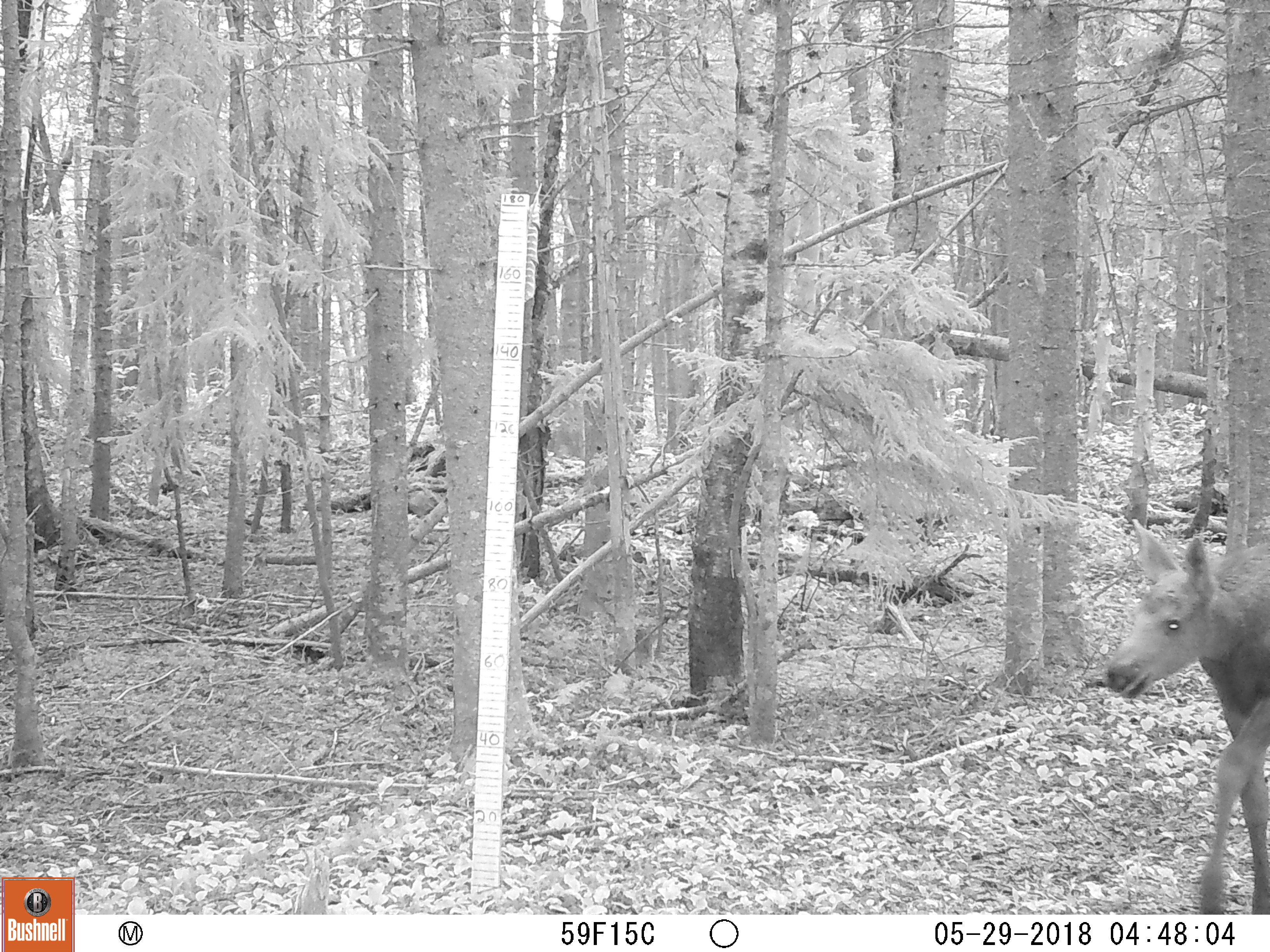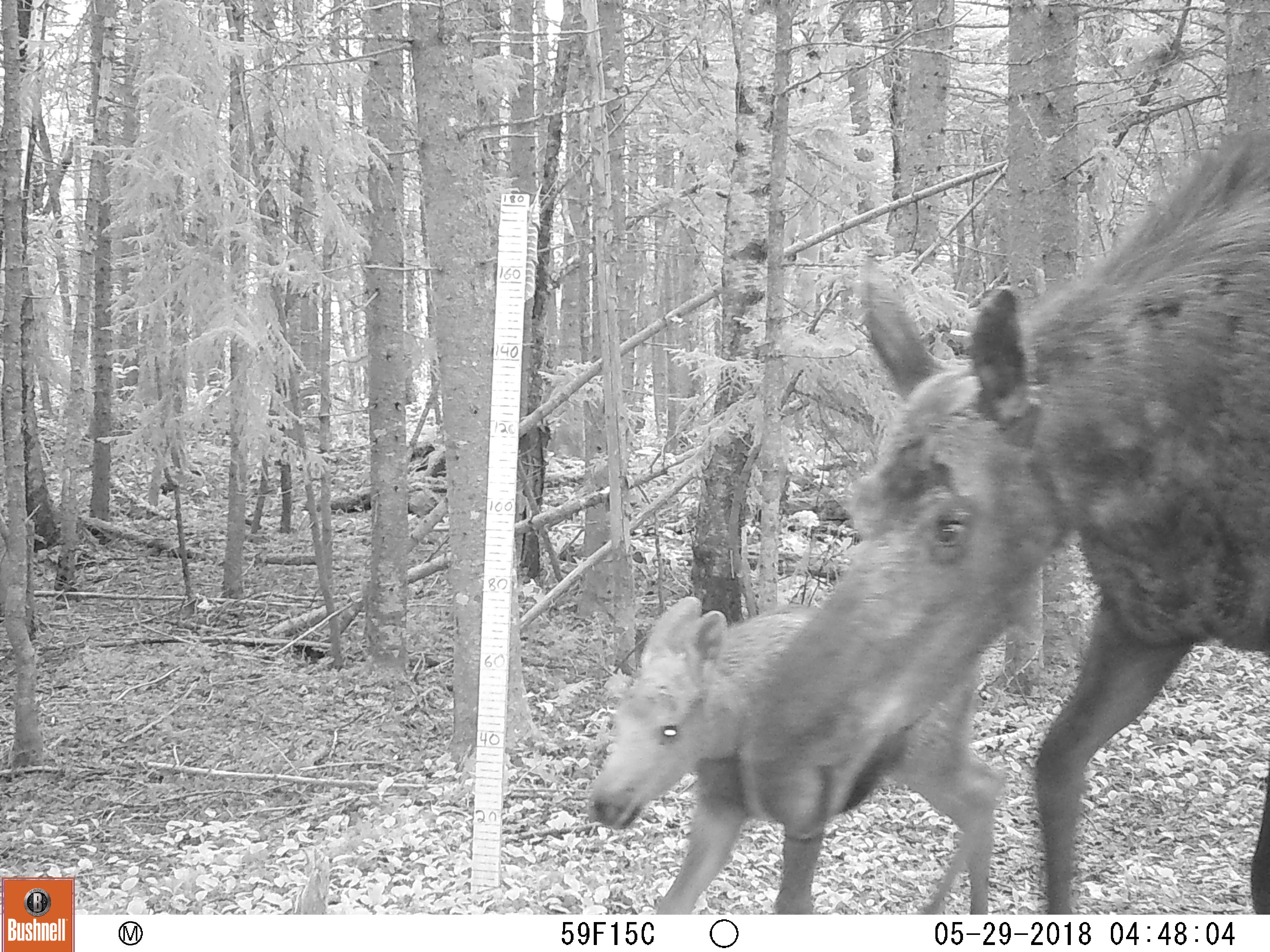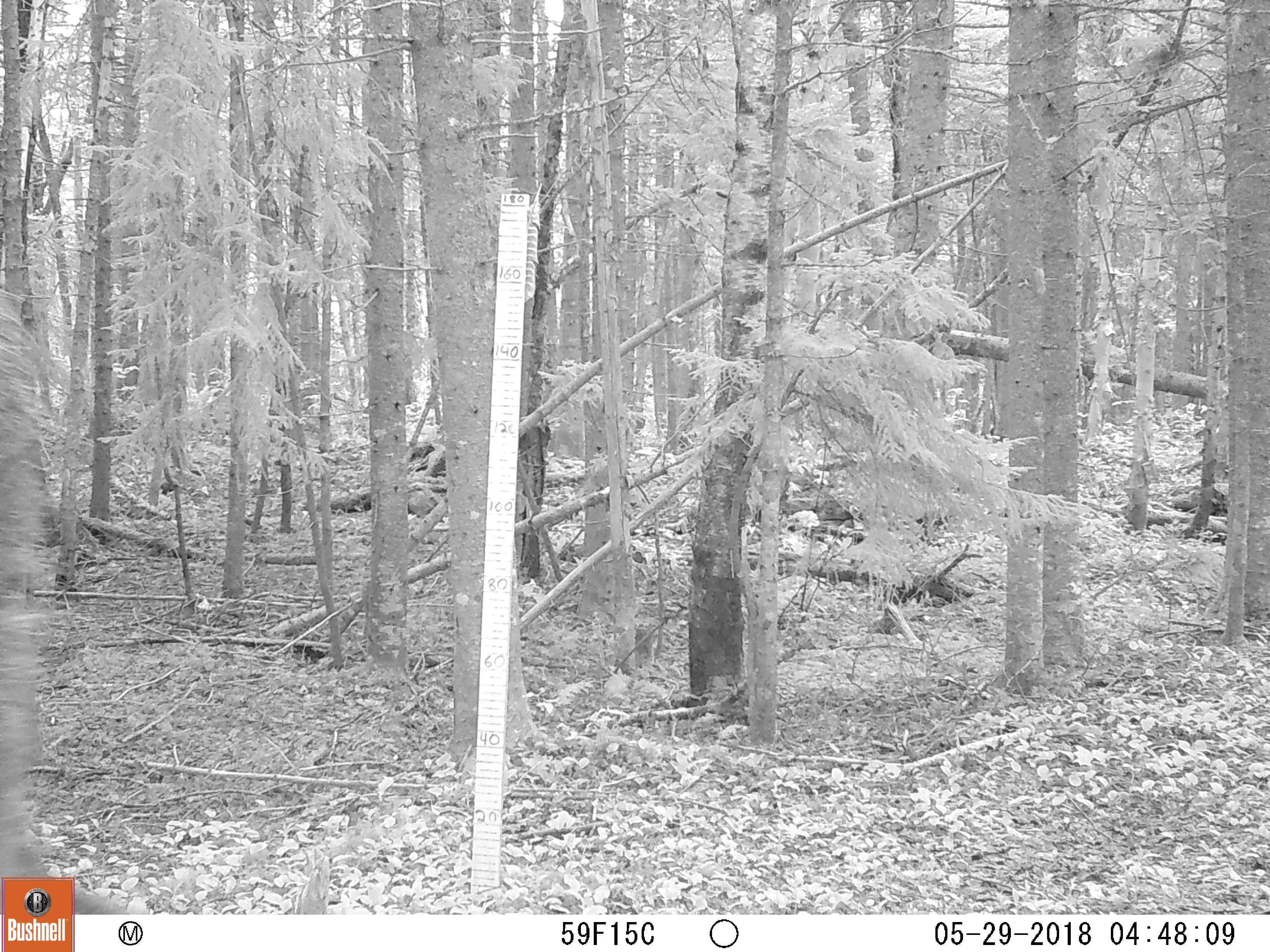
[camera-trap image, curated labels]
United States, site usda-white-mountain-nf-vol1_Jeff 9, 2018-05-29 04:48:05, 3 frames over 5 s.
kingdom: Animalia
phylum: Chordata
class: Mammalia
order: Artiodactyla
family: Cervidae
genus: Alces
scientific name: Alces alces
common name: moose